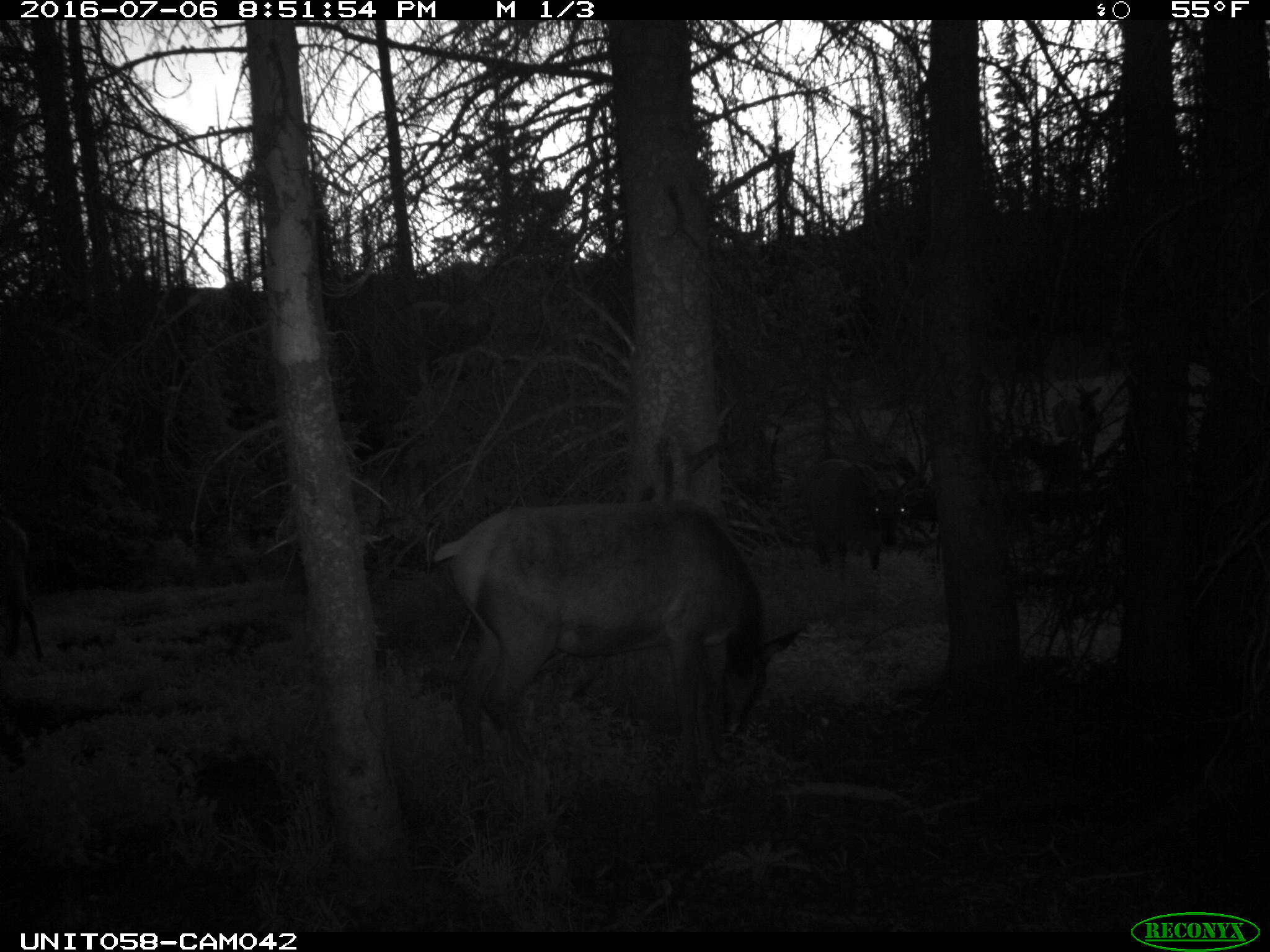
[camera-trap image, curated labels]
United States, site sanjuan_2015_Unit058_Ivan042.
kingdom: Animalia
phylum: Chordata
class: Mammalia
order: Artiodactyla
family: Cervidae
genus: Cervus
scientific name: Cervus elaphus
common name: red deer